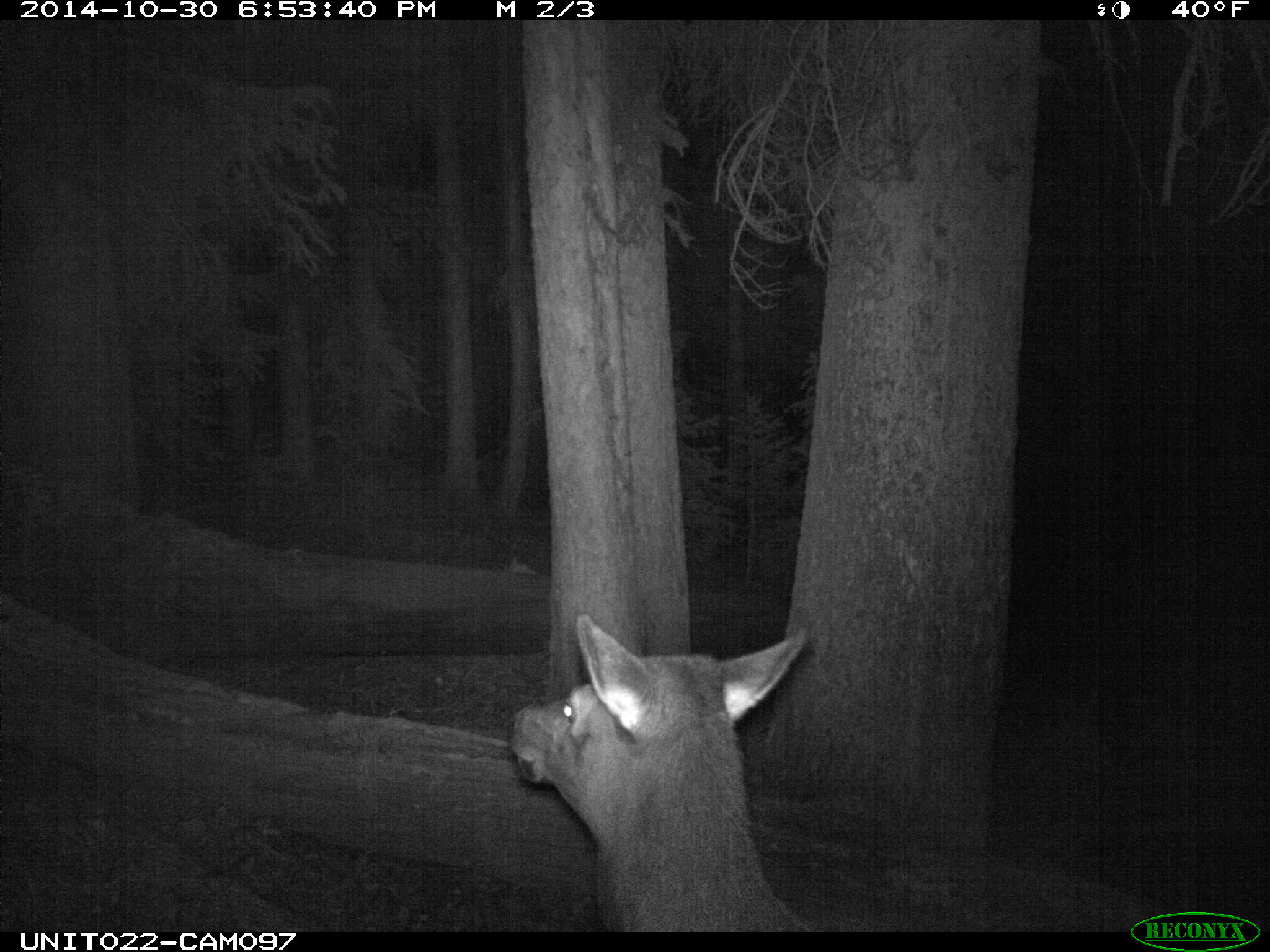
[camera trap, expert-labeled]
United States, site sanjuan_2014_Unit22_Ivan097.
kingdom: Animalia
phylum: Chordata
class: Mammalia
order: Artiodactyla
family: Cervidae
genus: Cervus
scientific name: Cervus elaphus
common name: red deer